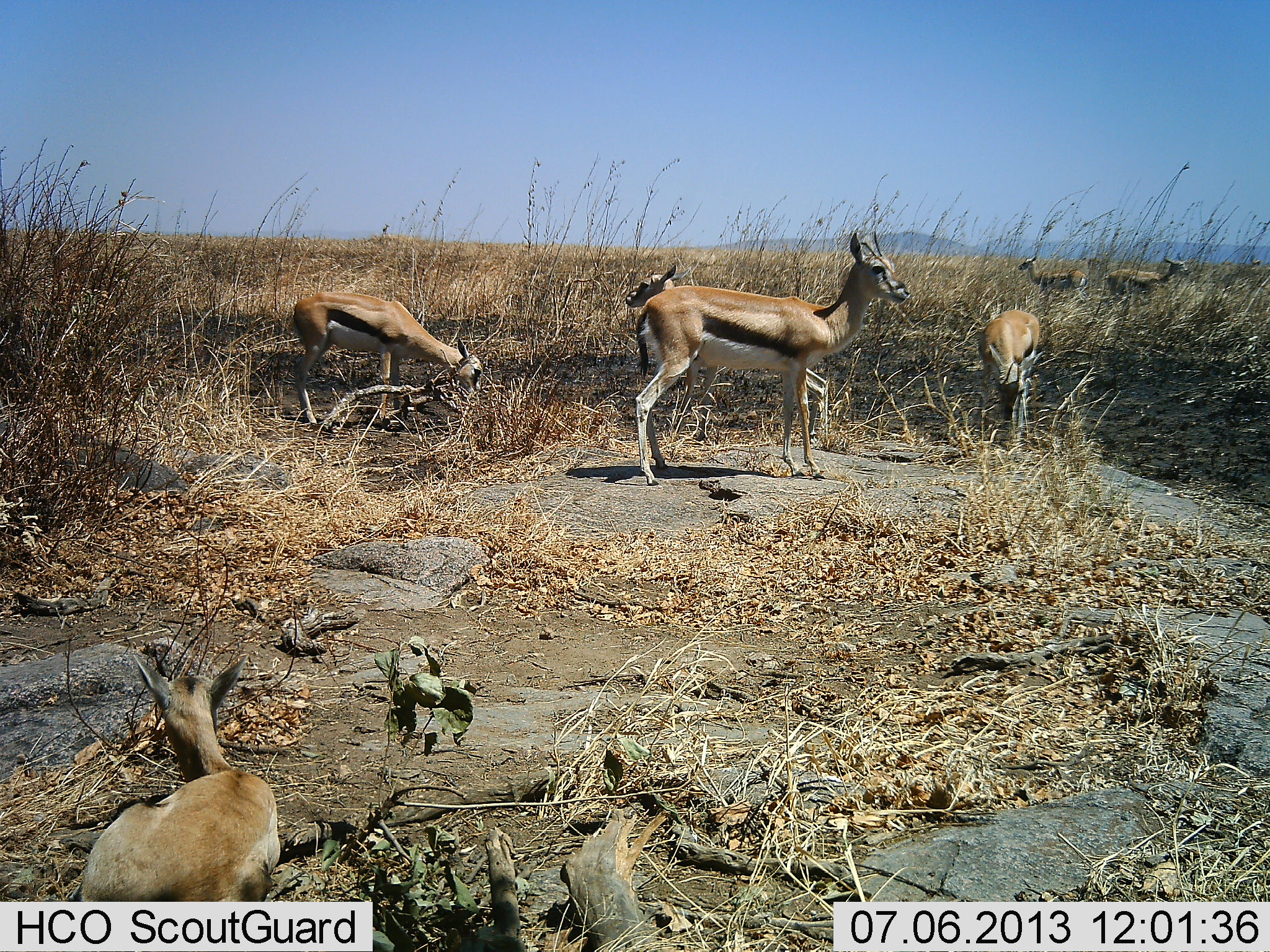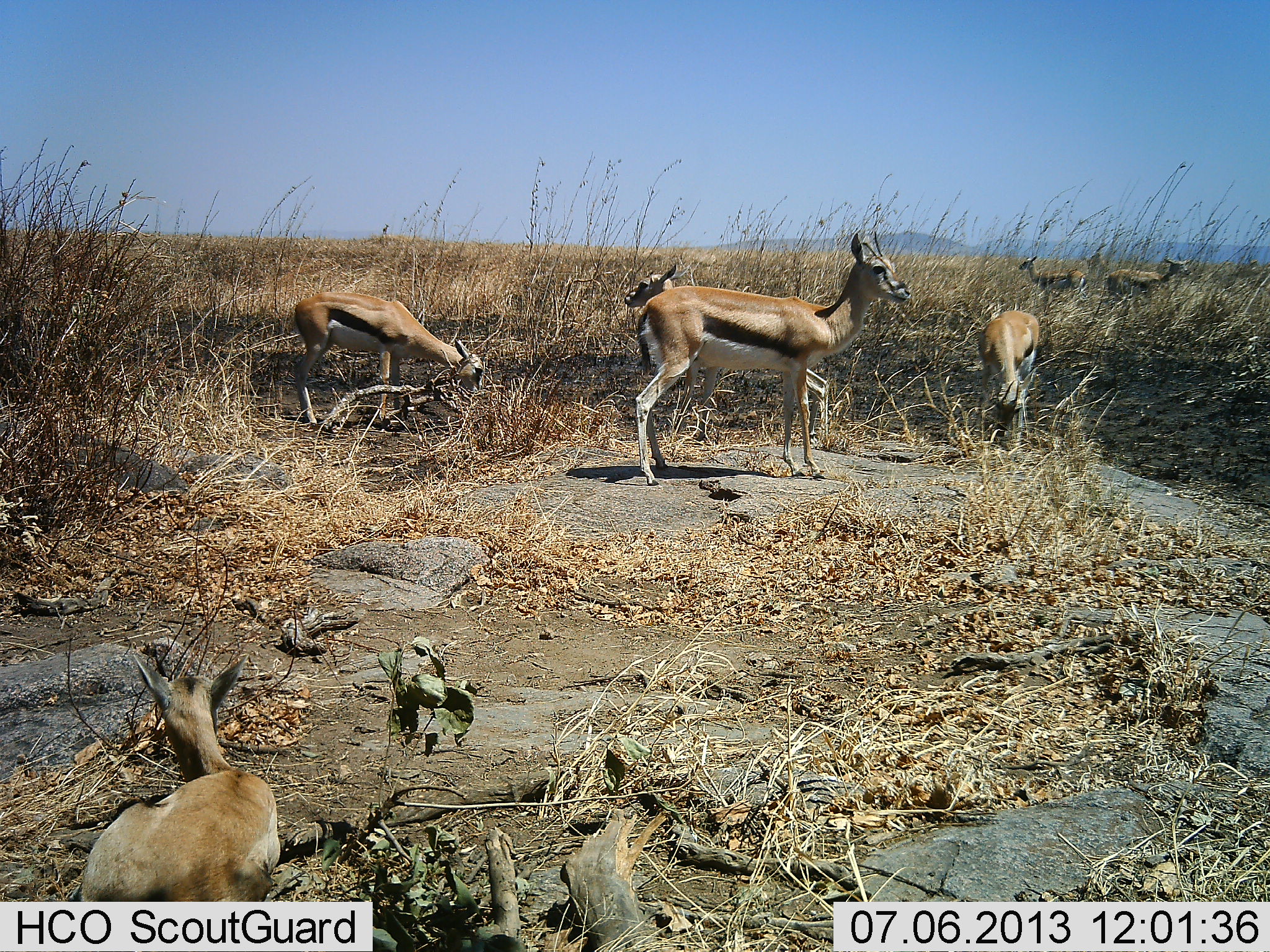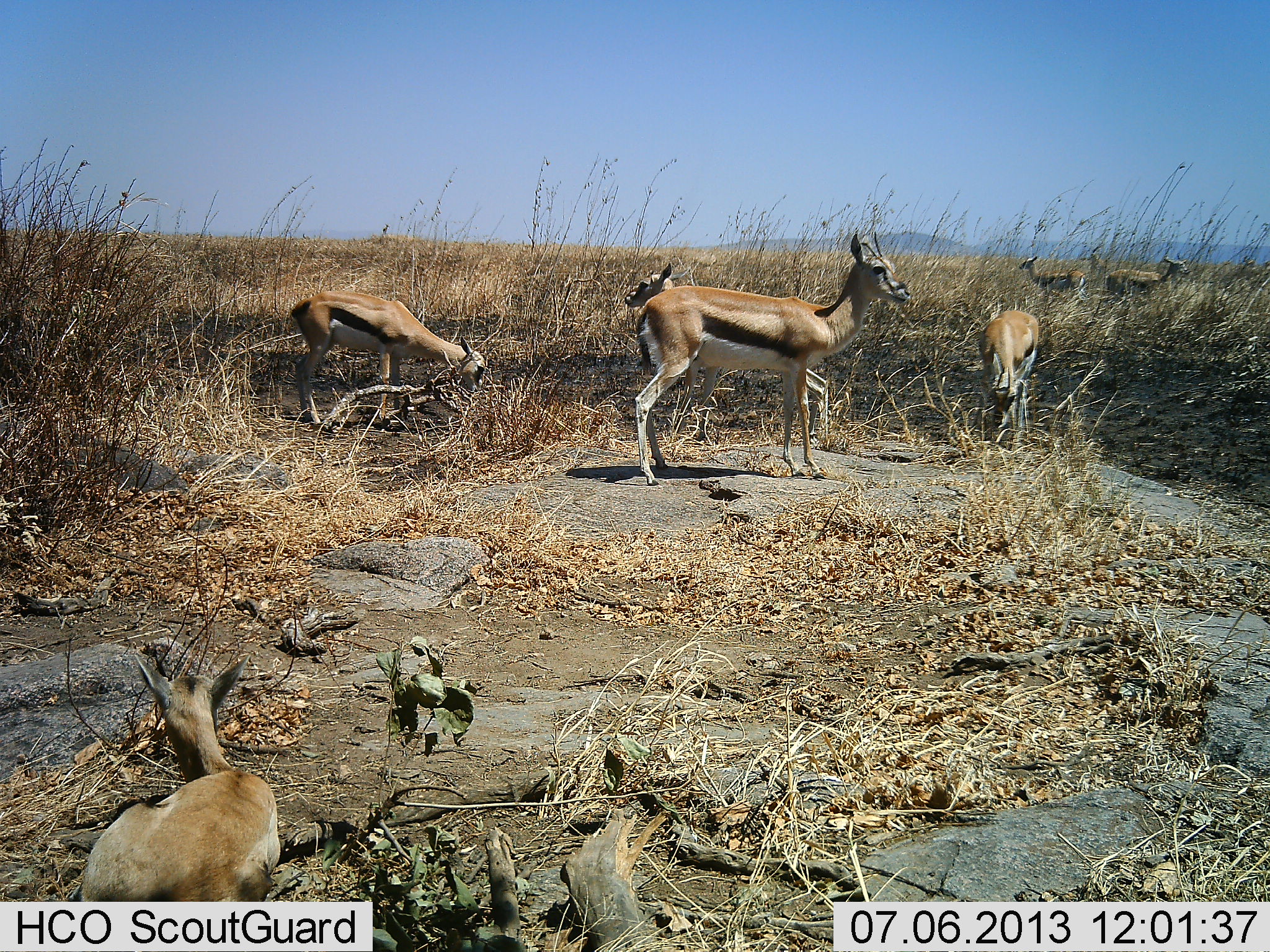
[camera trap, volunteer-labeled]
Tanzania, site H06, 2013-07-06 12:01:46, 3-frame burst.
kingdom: Animalia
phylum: Chordata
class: Mammalia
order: Artiodactyla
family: Bovidae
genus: Eudorcas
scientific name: Eudorcas thomsonii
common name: thomson's gazelle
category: gazellethomsons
Gazellethomsons (thomson's gazelle) (Eudorcas thomsonii), count 7. Behavior (volunteer vote fractions): standing 100%, resting 70%, moving 10%, interacting 0%. Young present (vote fraction): 40%. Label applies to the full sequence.